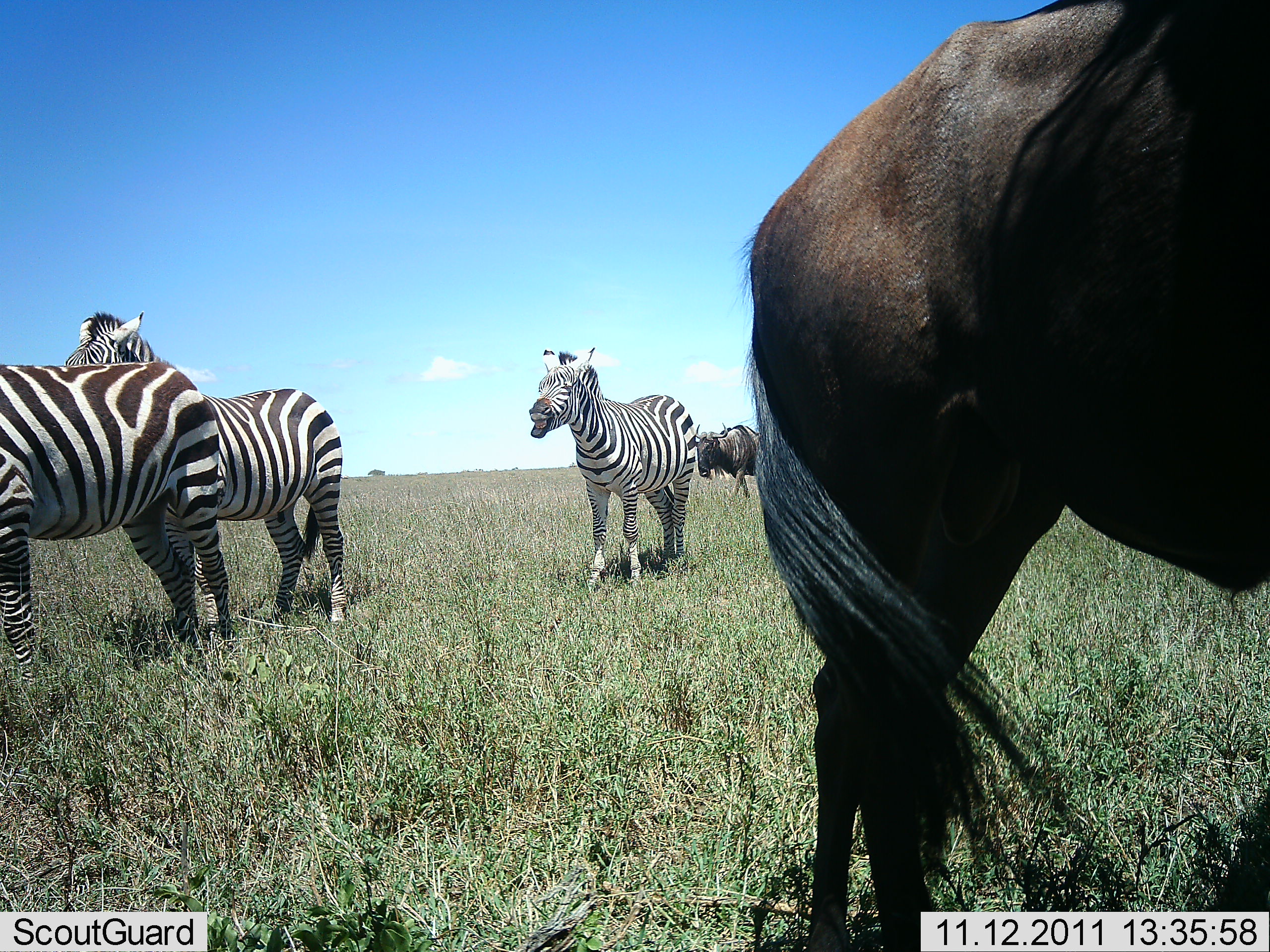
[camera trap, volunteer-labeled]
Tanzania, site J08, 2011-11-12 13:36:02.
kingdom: Animalia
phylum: Chordata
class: Mammalia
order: Artiodactyla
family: Bovidae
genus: Connochaetes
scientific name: Connochaetes taurinus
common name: blue wildebeest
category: wildebeest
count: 2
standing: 79%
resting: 0%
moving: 43%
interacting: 0%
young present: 0%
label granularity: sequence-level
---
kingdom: Animalia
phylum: Chordata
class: Mammalia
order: Perissodactyla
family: Equidae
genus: Equus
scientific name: Equus quagga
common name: plains zebra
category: zebra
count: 3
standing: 76%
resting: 0%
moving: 12%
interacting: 24%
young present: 0%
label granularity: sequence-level